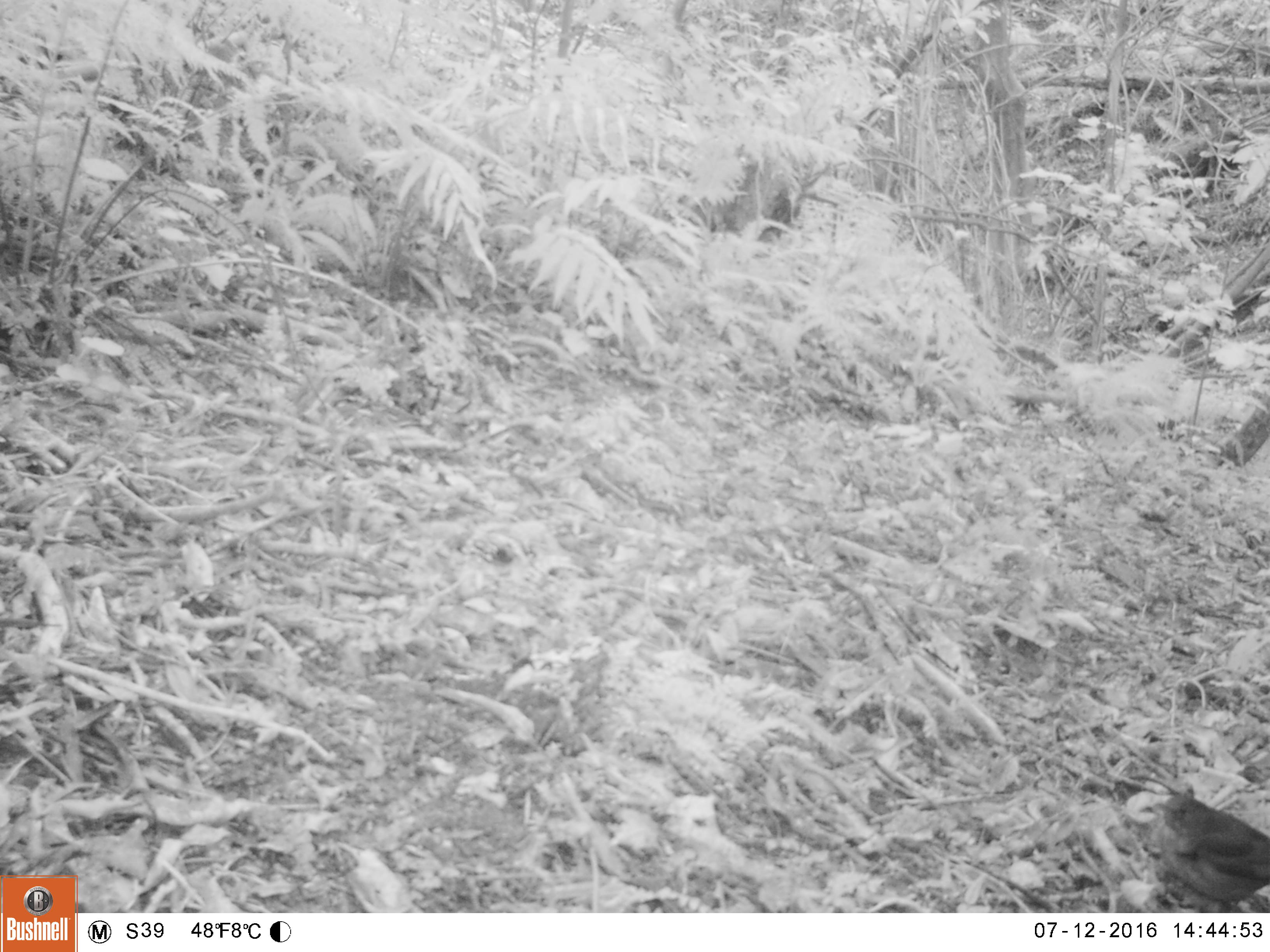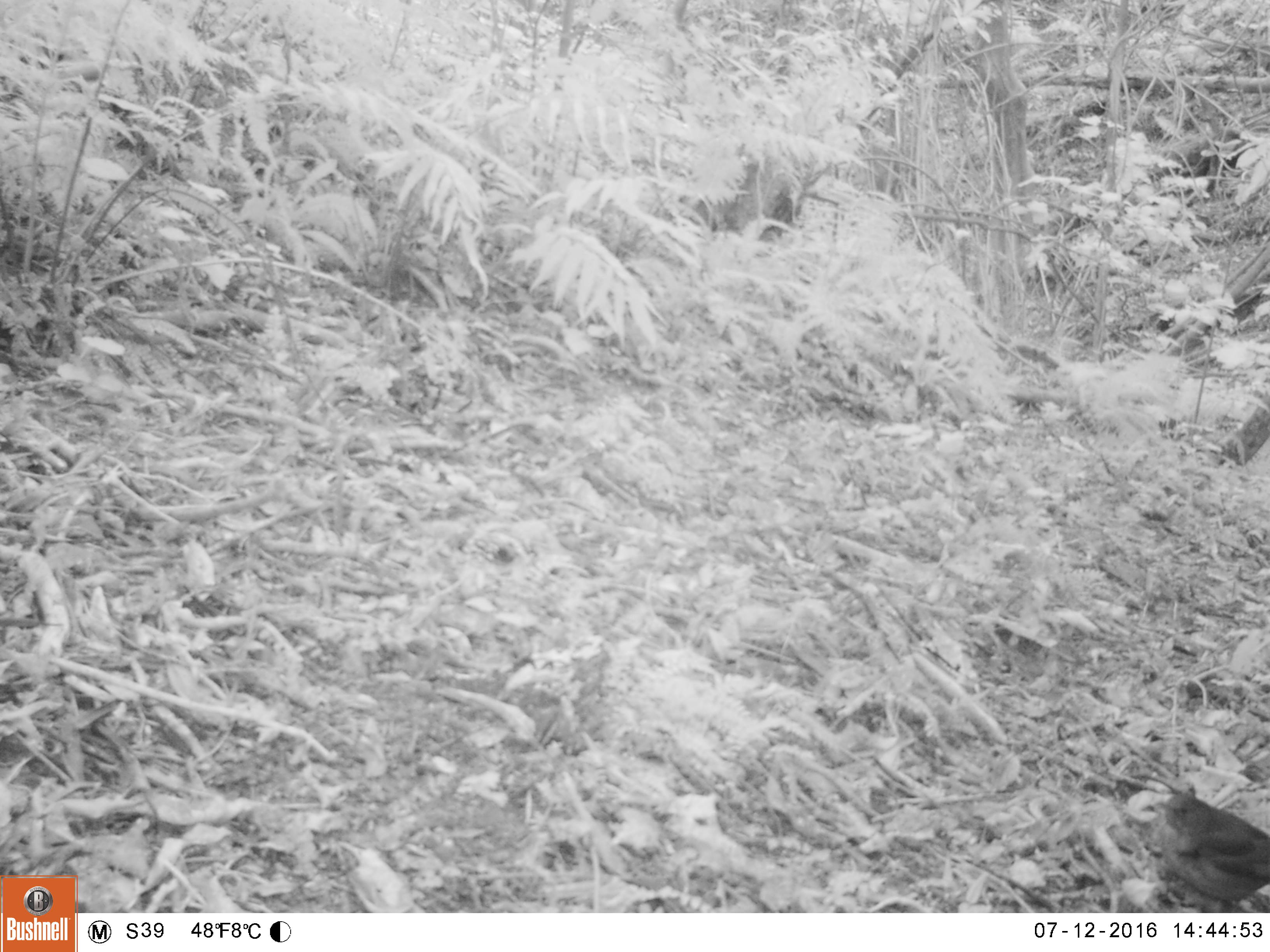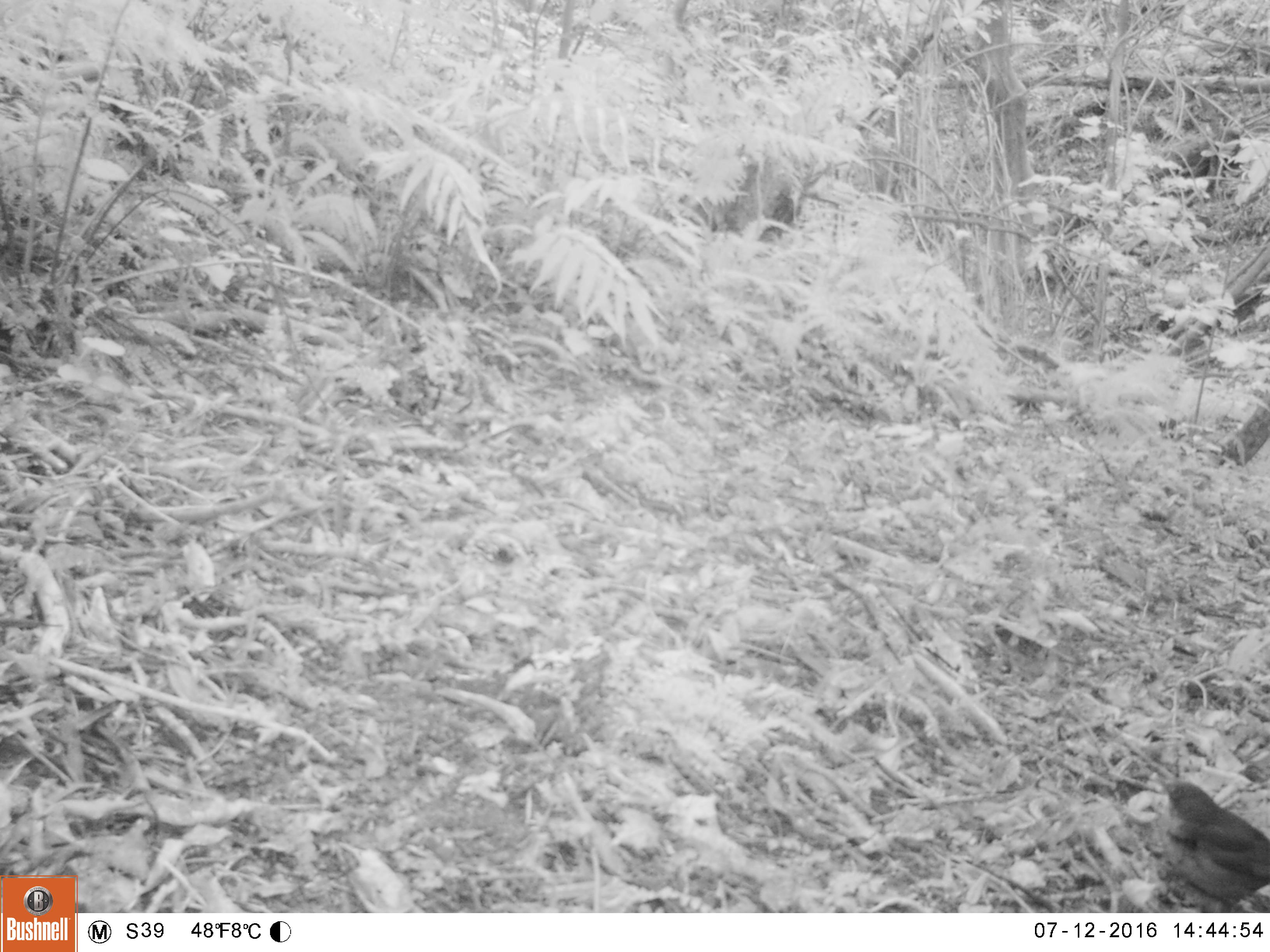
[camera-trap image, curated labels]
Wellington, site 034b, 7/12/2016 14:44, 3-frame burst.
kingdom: Animalia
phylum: Chordata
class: Aves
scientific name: Aves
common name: bird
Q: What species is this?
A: Bird (Aves).